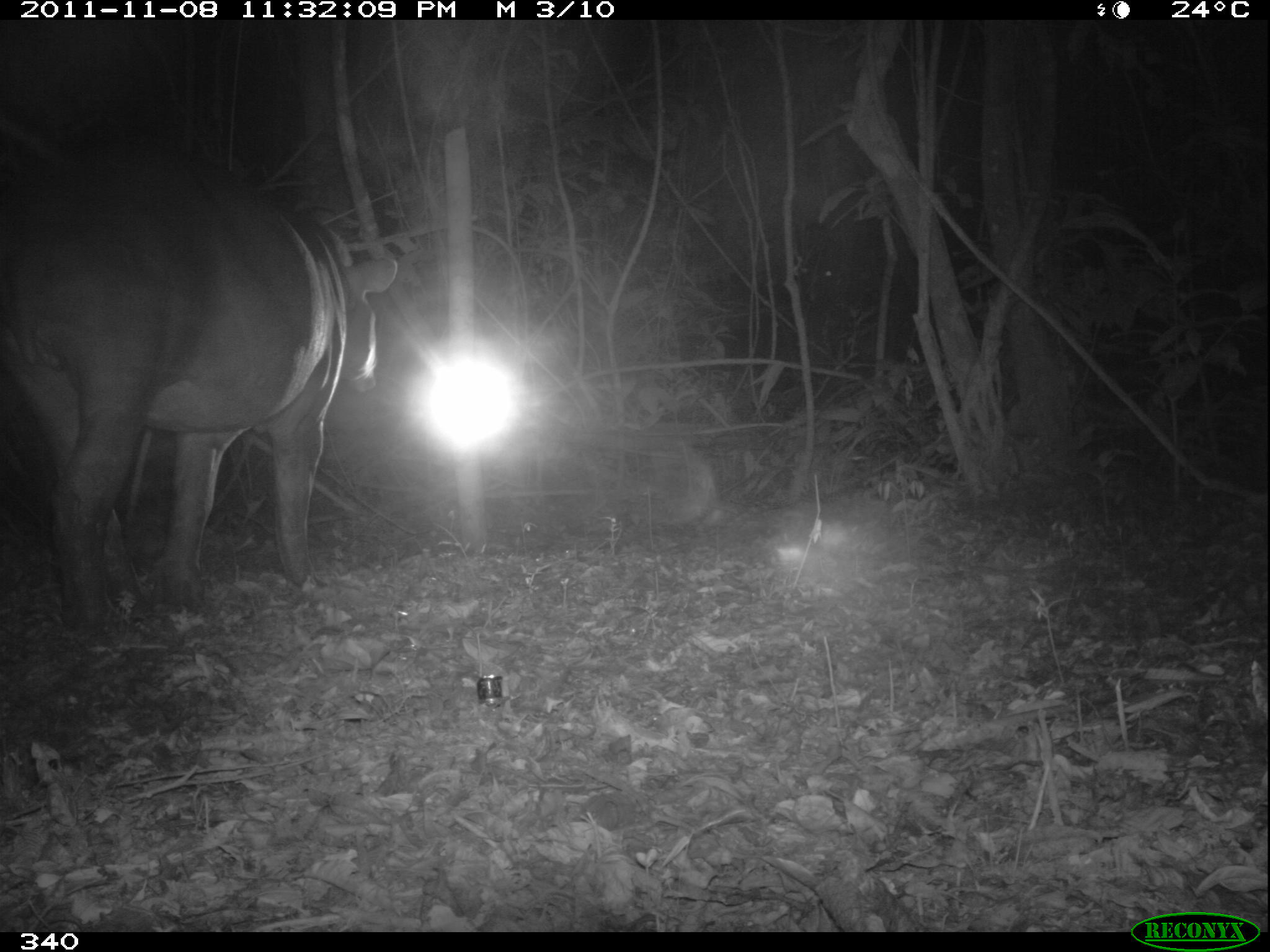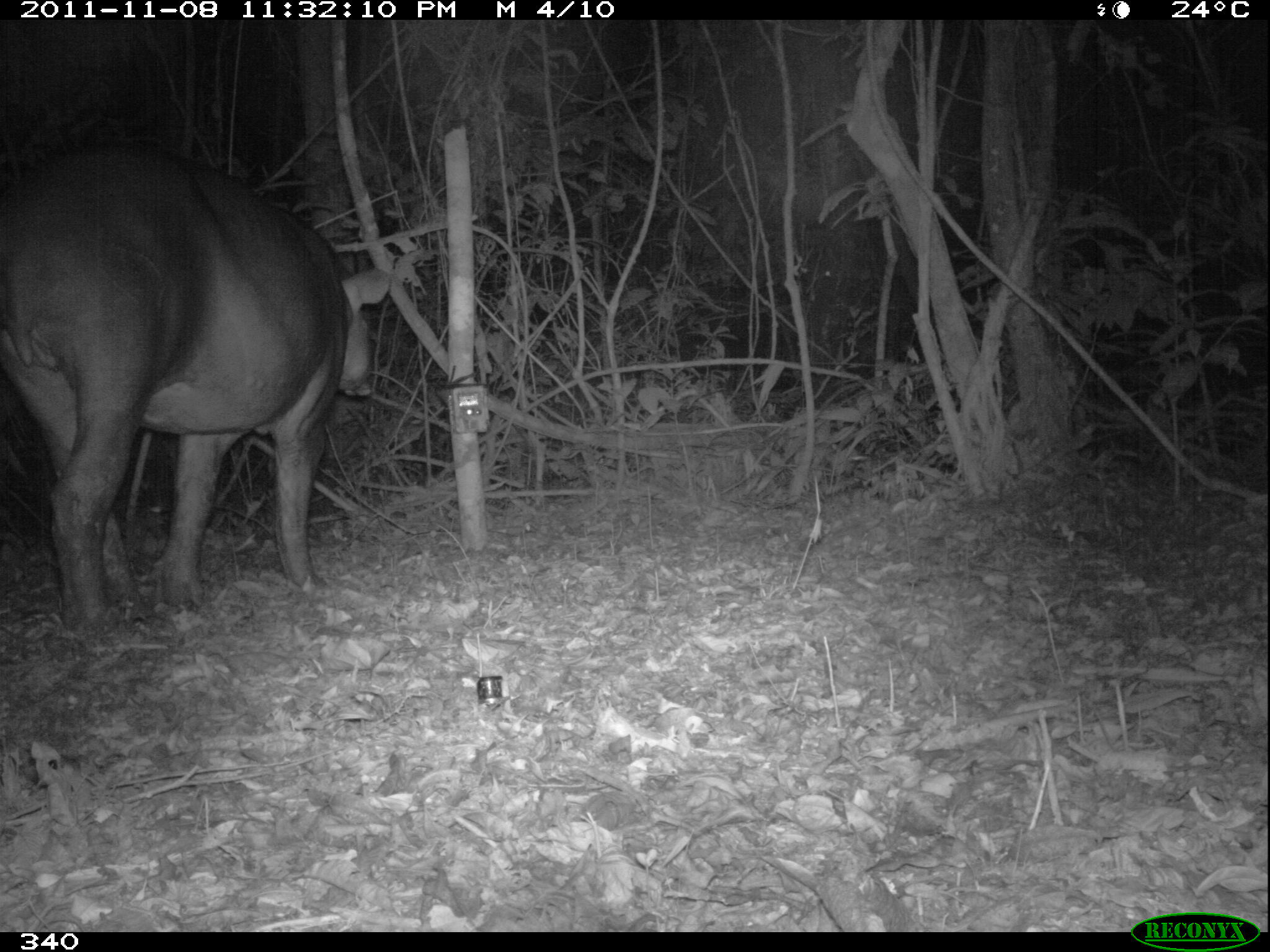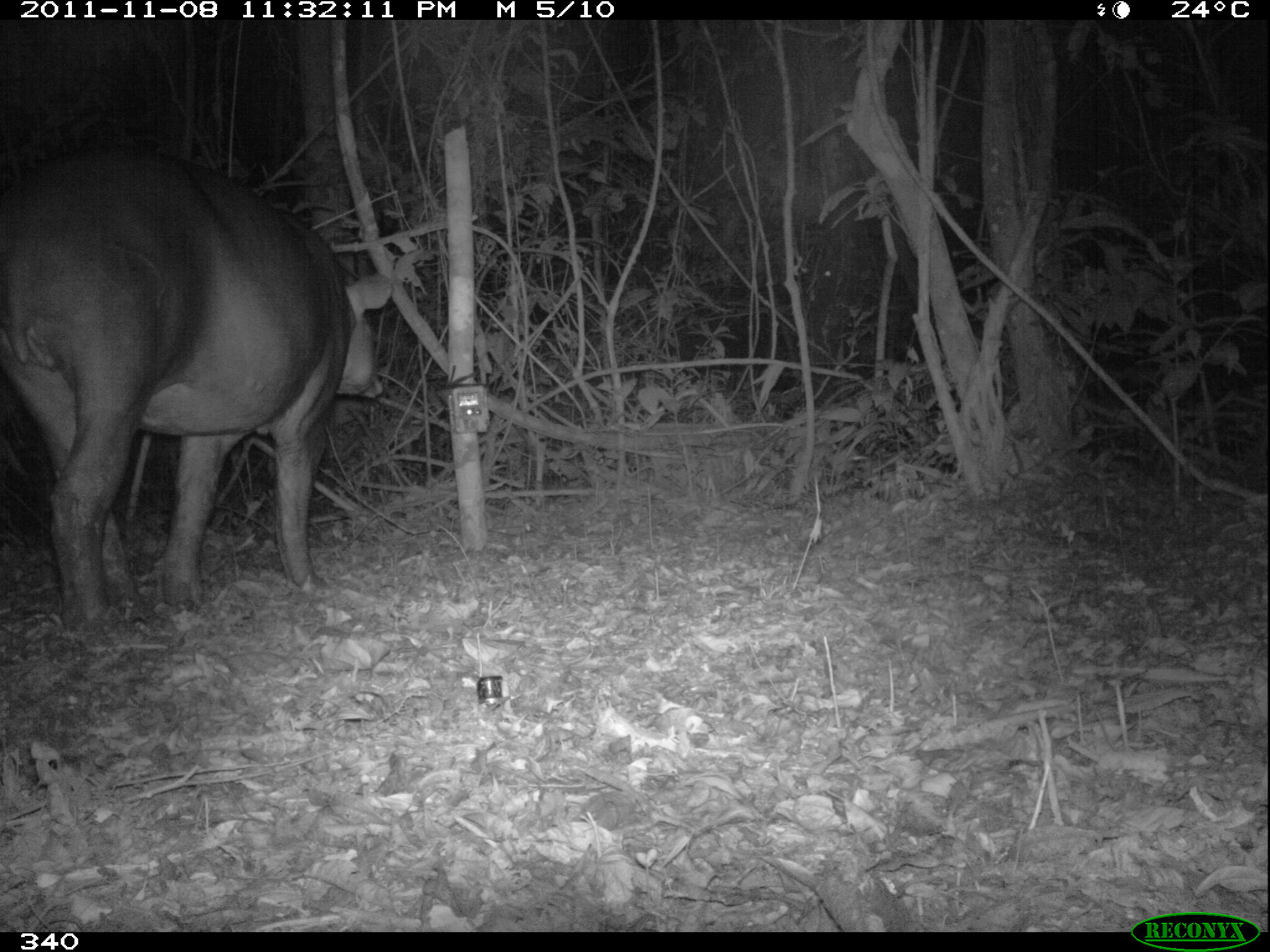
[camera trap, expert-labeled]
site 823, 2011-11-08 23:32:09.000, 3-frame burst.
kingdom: Animalia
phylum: Chordata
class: Mammalia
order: Perissodactyla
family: Tapiridae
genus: Tapirus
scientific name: Tapirus terrestris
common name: south american tapir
Tapirus terrestris (south american tapir).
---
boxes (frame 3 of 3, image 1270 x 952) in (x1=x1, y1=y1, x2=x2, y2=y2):
tapirus terrestris: (x1=2, y1=142, x2=392, y2=633)